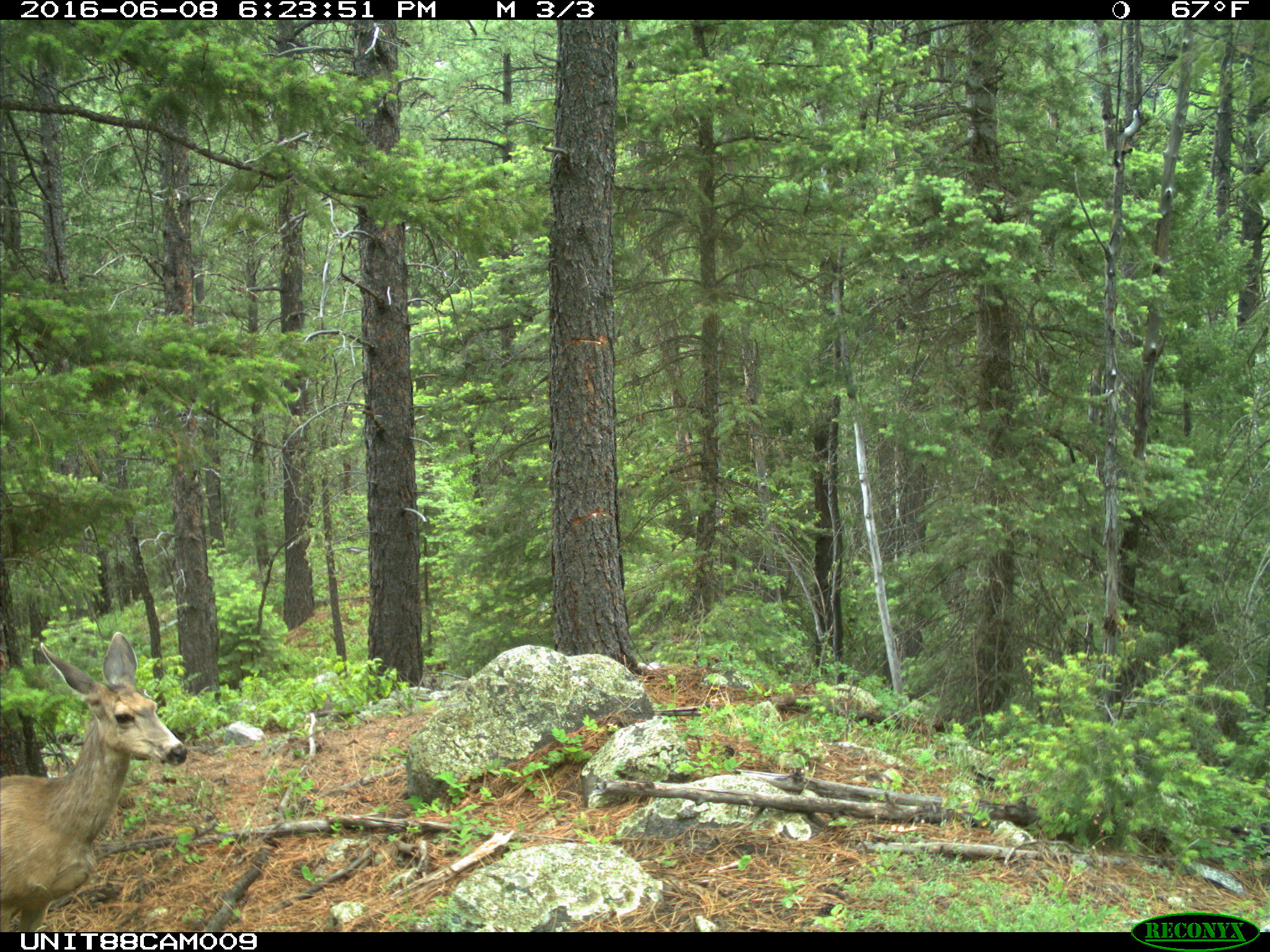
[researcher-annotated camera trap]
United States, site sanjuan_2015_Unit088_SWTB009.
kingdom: Animalia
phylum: Chordata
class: Mammalia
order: Artiodactyla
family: Cervidae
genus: Odocoileus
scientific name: Odocoileus hemionus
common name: mule deer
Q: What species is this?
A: Odocoileus hemionus (mule deer).